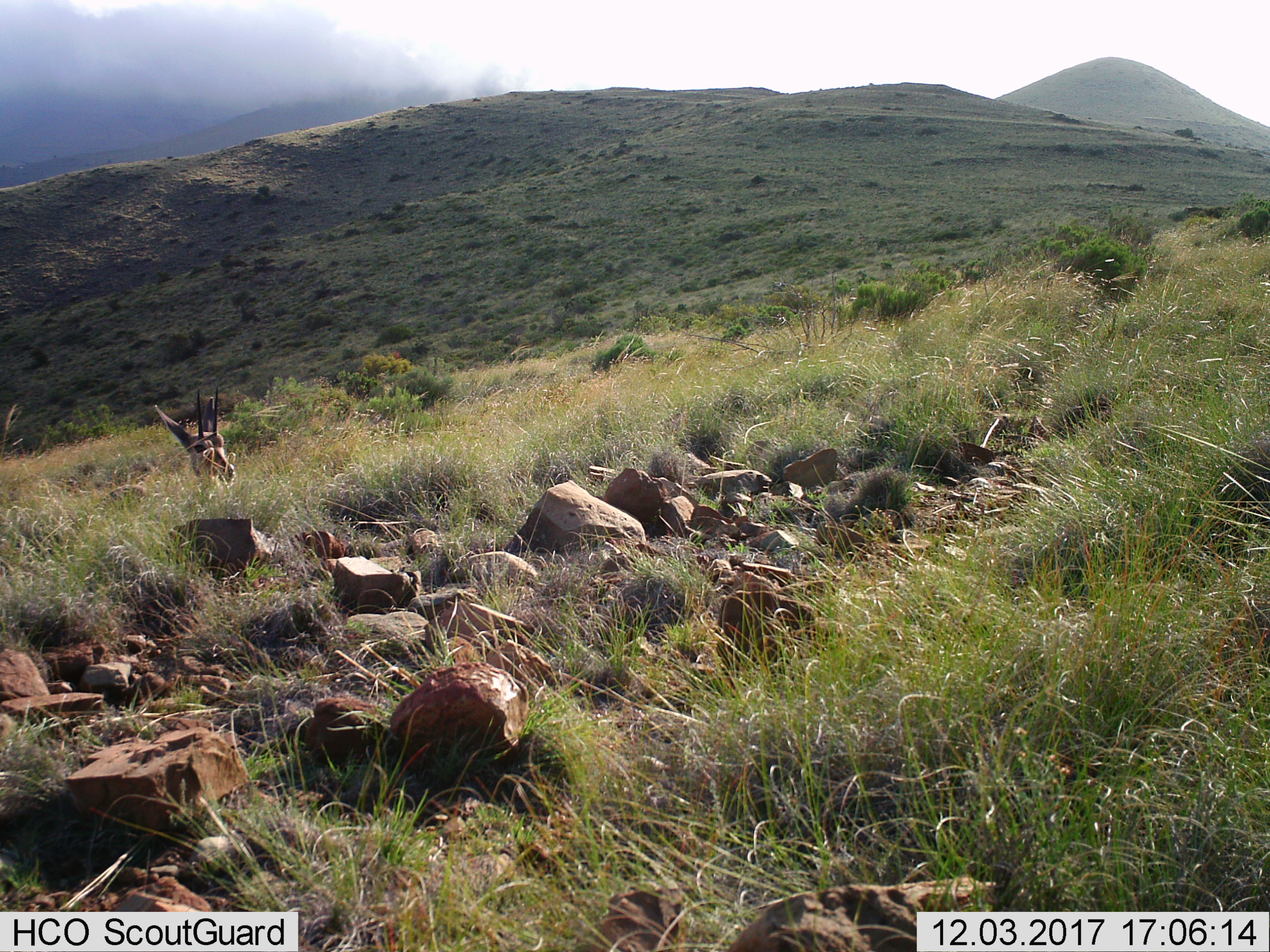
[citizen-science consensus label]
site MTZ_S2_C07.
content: unidentified animal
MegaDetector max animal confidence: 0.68